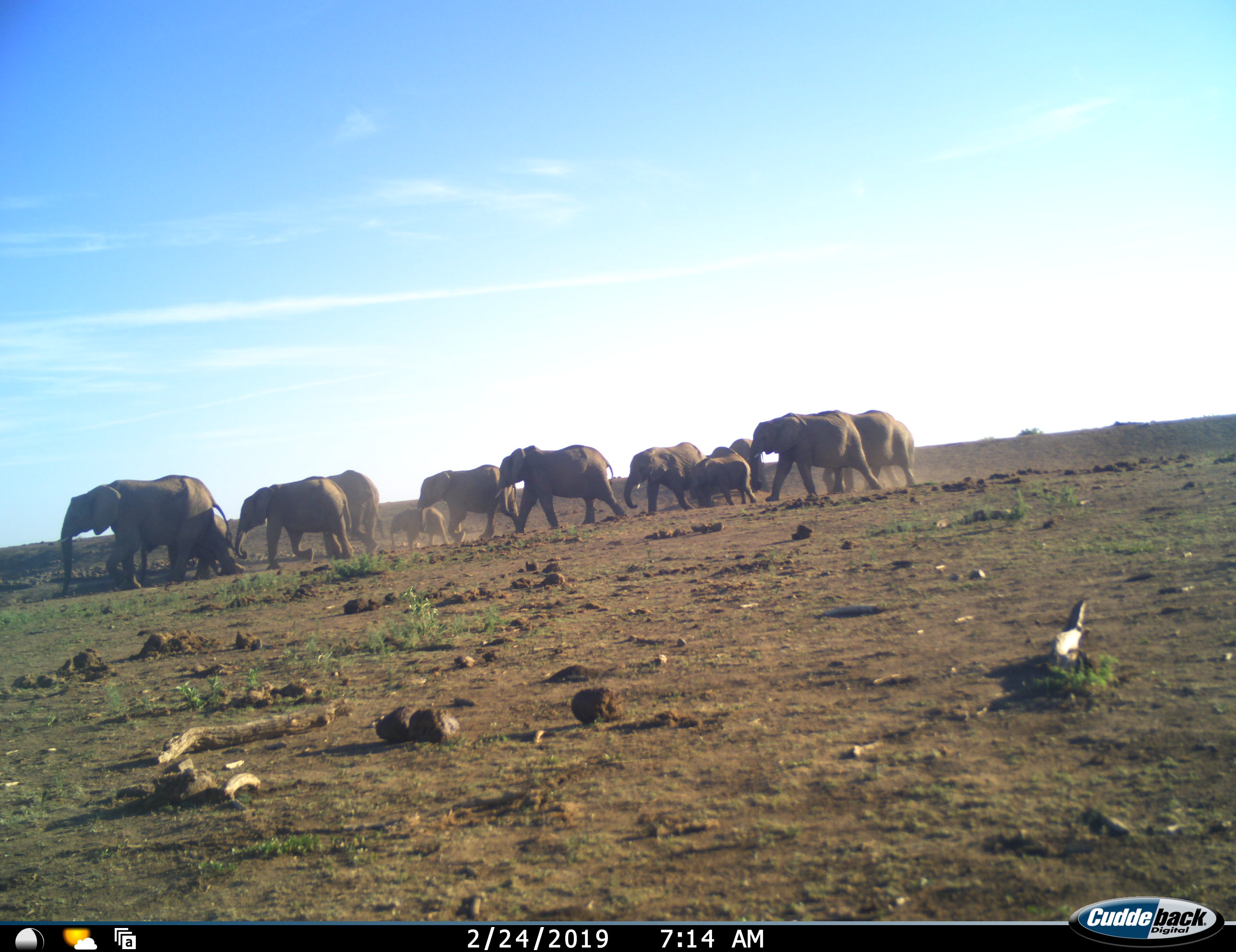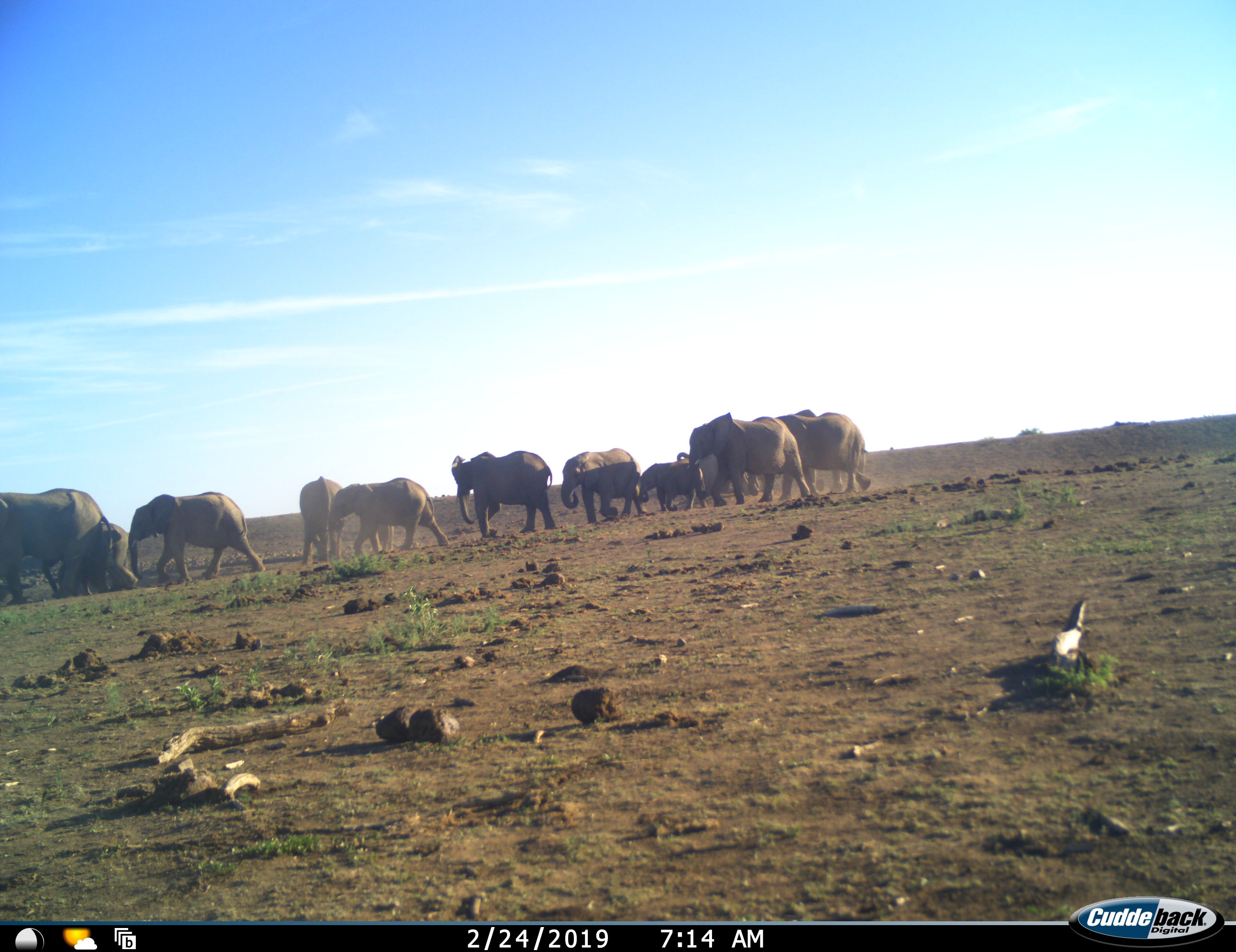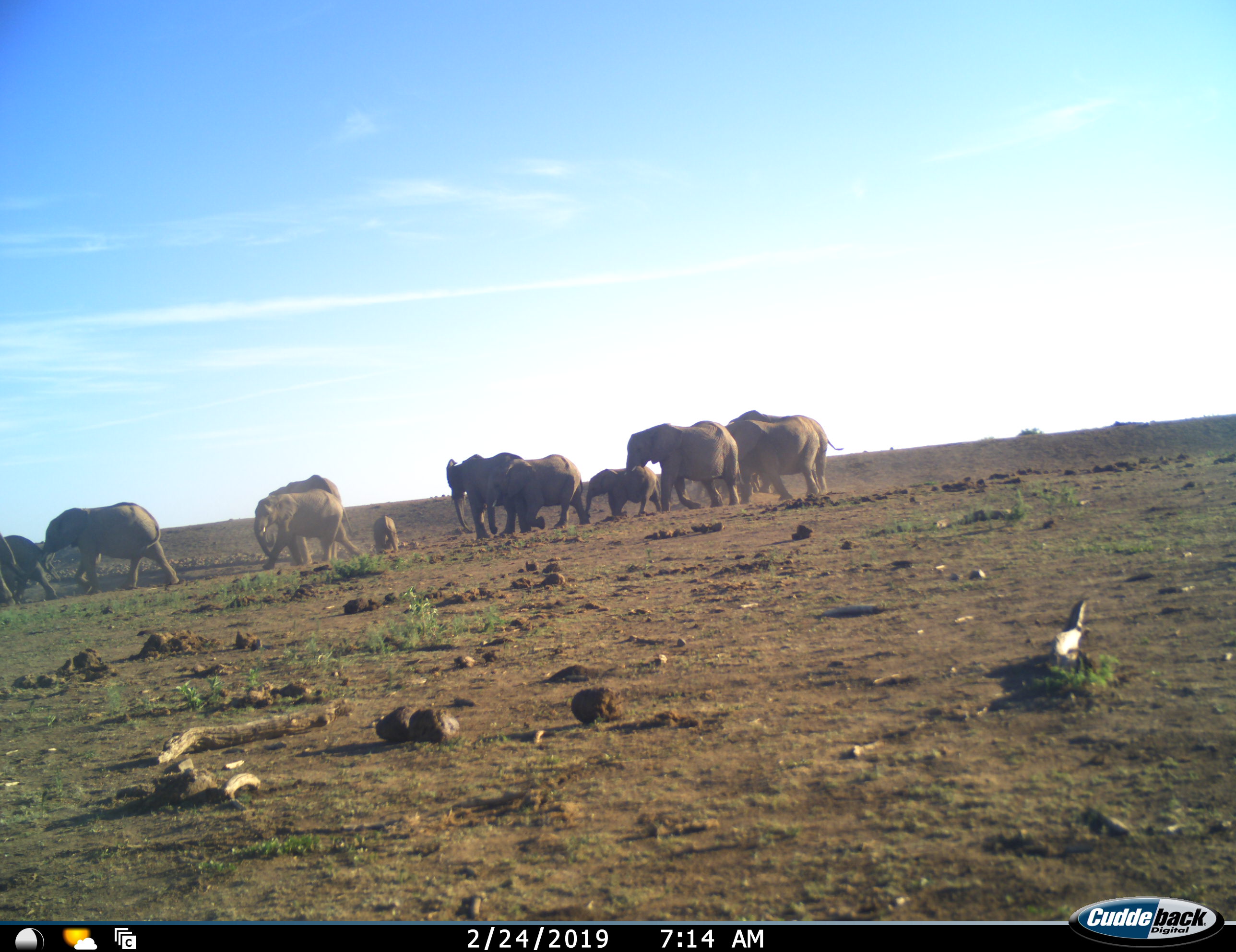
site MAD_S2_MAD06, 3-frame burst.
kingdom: Animalia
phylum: Chordata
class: Mammalia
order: Proboscidea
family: Elephantidae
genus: Loxodonta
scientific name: Loxodonta africana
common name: african bush elephant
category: elephant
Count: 11-50.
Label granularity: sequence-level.